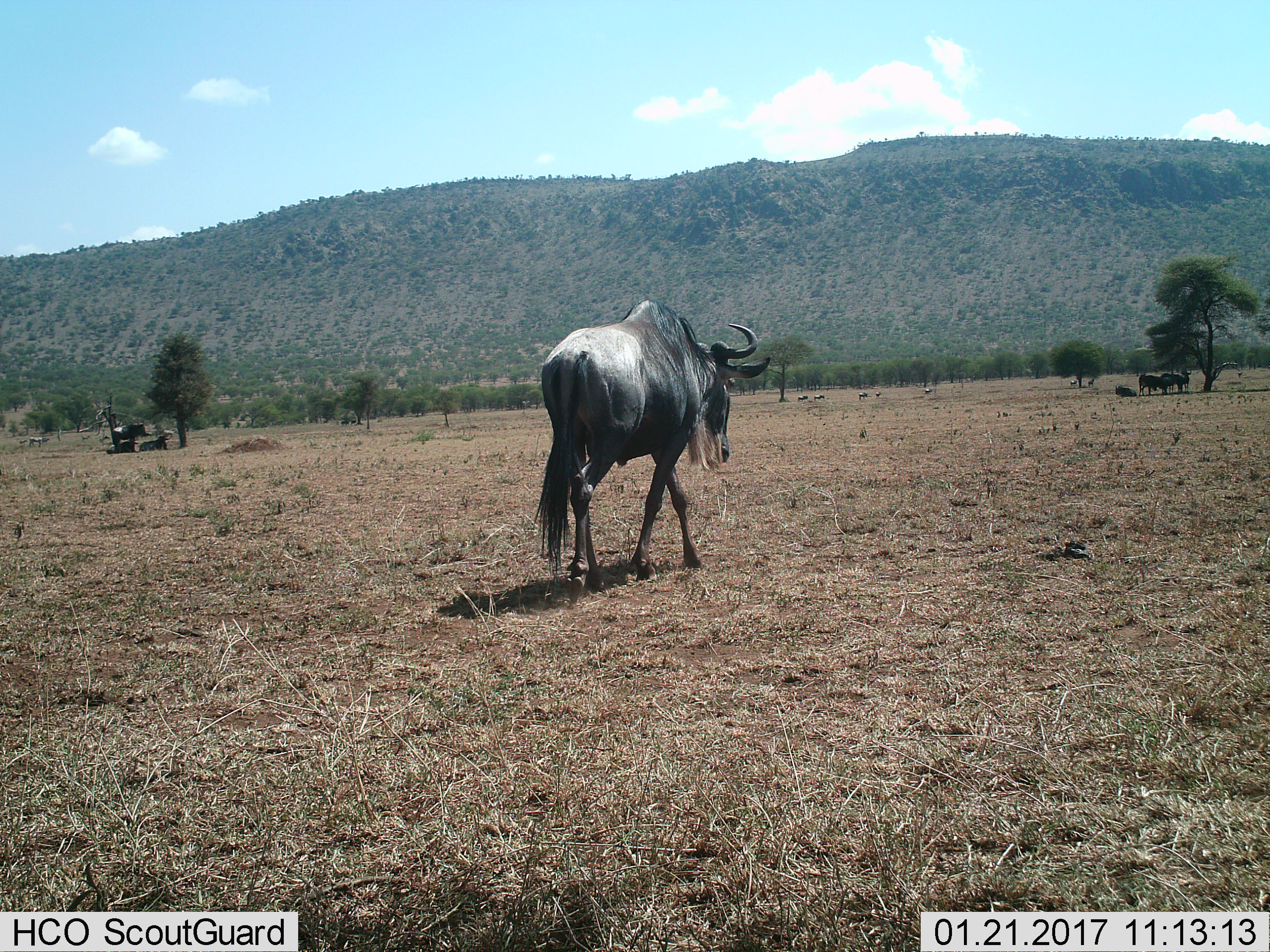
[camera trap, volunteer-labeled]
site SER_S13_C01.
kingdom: Animalia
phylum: Chordata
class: Mammalia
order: Artiodactyla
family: Bovidae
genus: Connochaetes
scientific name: Connochaetes taurinus taurinus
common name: blue wildebeest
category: wildebeestblue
Wildebeestblue (blue wildebeest) (Connochaetes taurinus taurinus), count 11-50. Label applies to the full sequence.